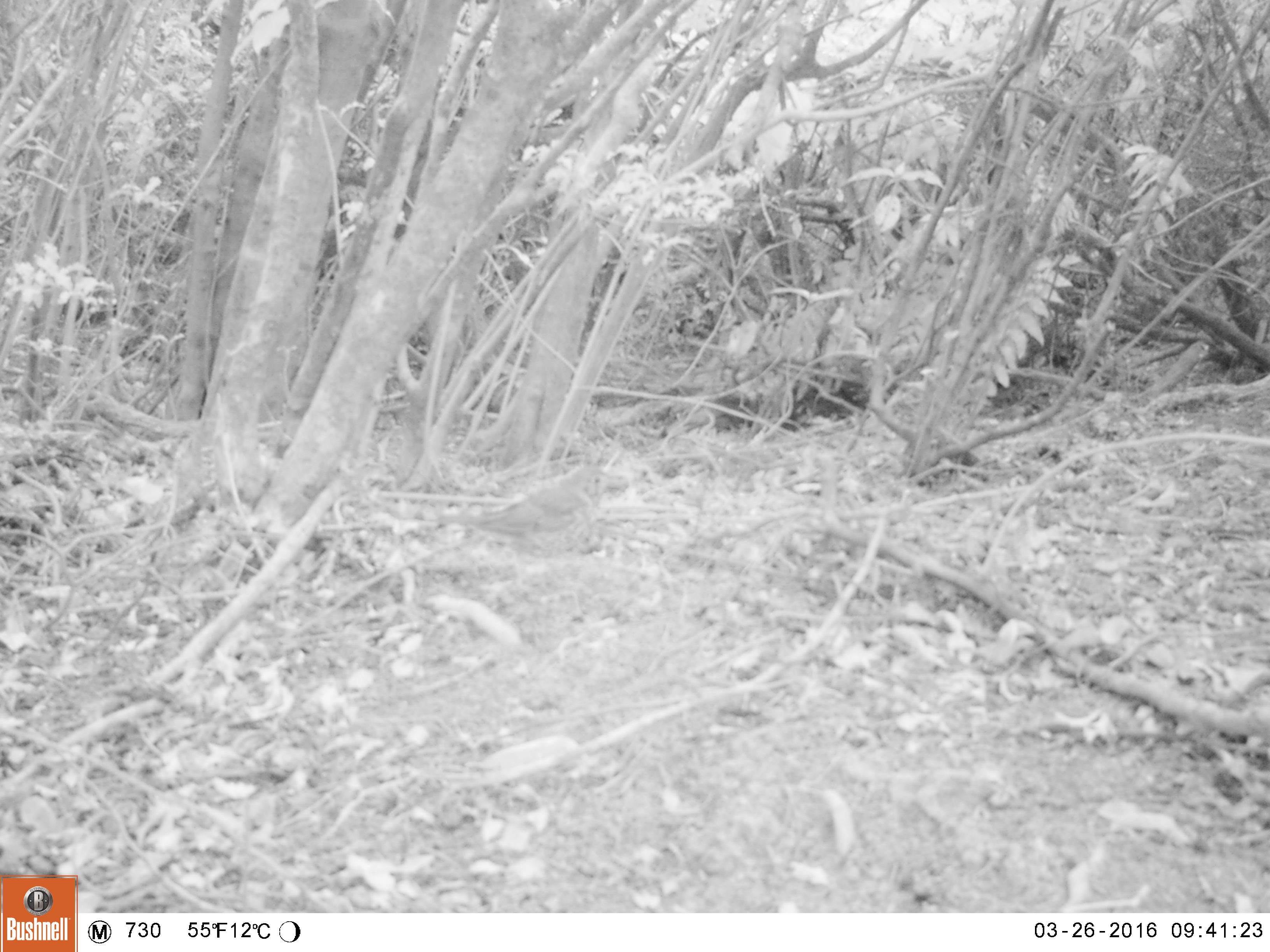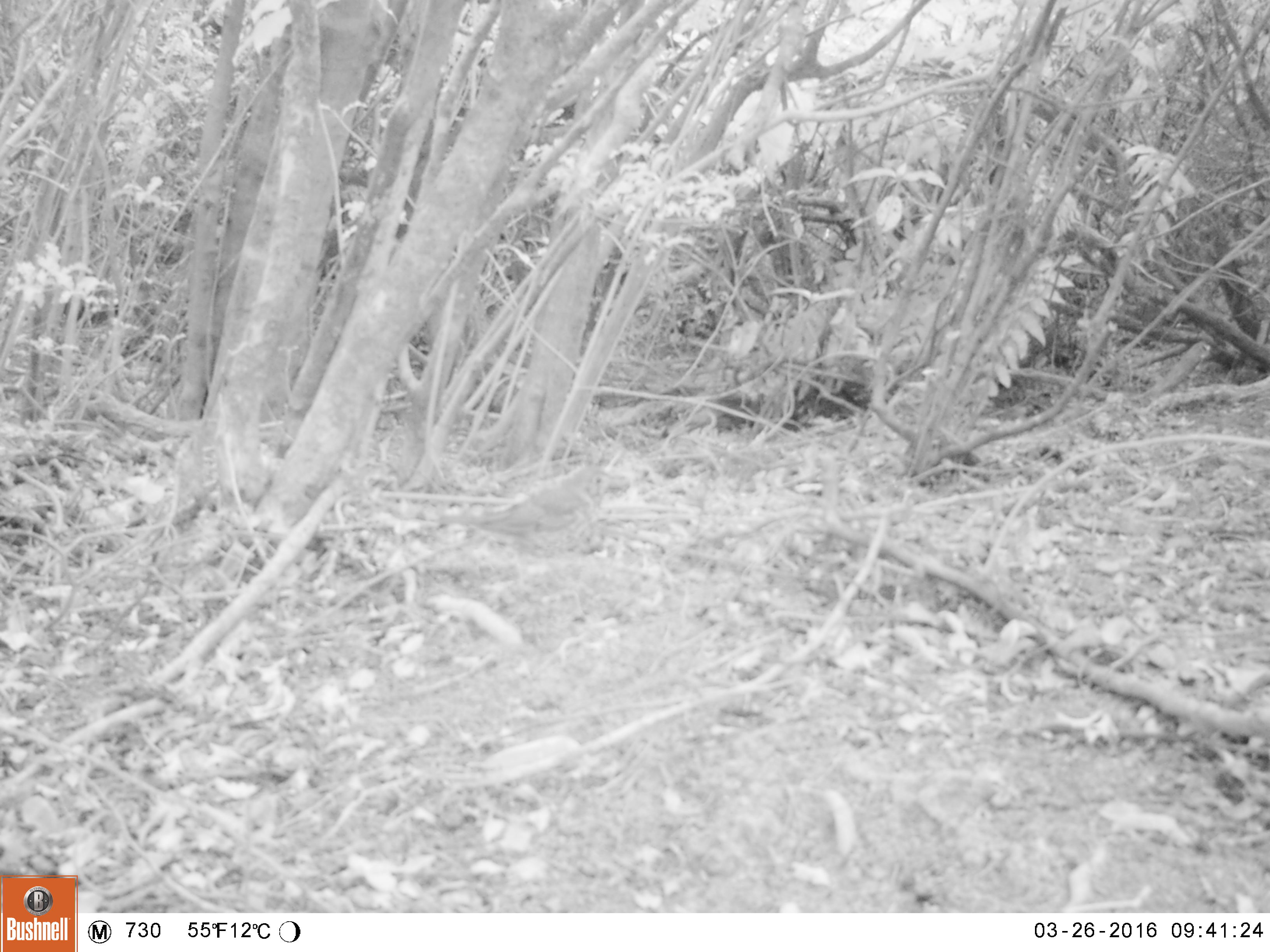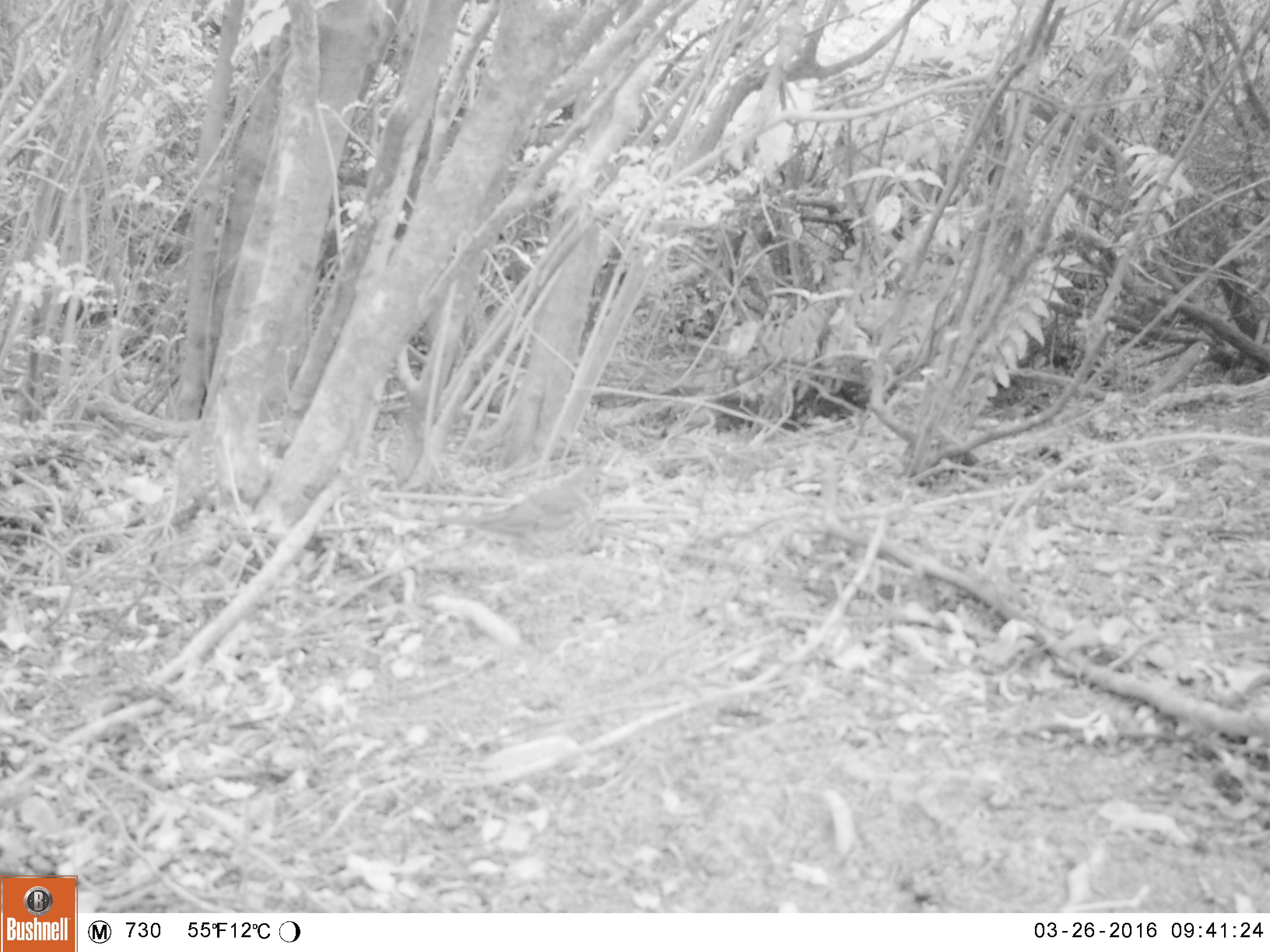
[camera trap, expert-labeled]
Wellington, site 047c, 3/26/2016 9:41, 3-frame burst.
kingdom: Animalia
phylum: Chordata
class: Aves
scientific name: Aves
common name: bird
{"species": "bird (Aves)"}